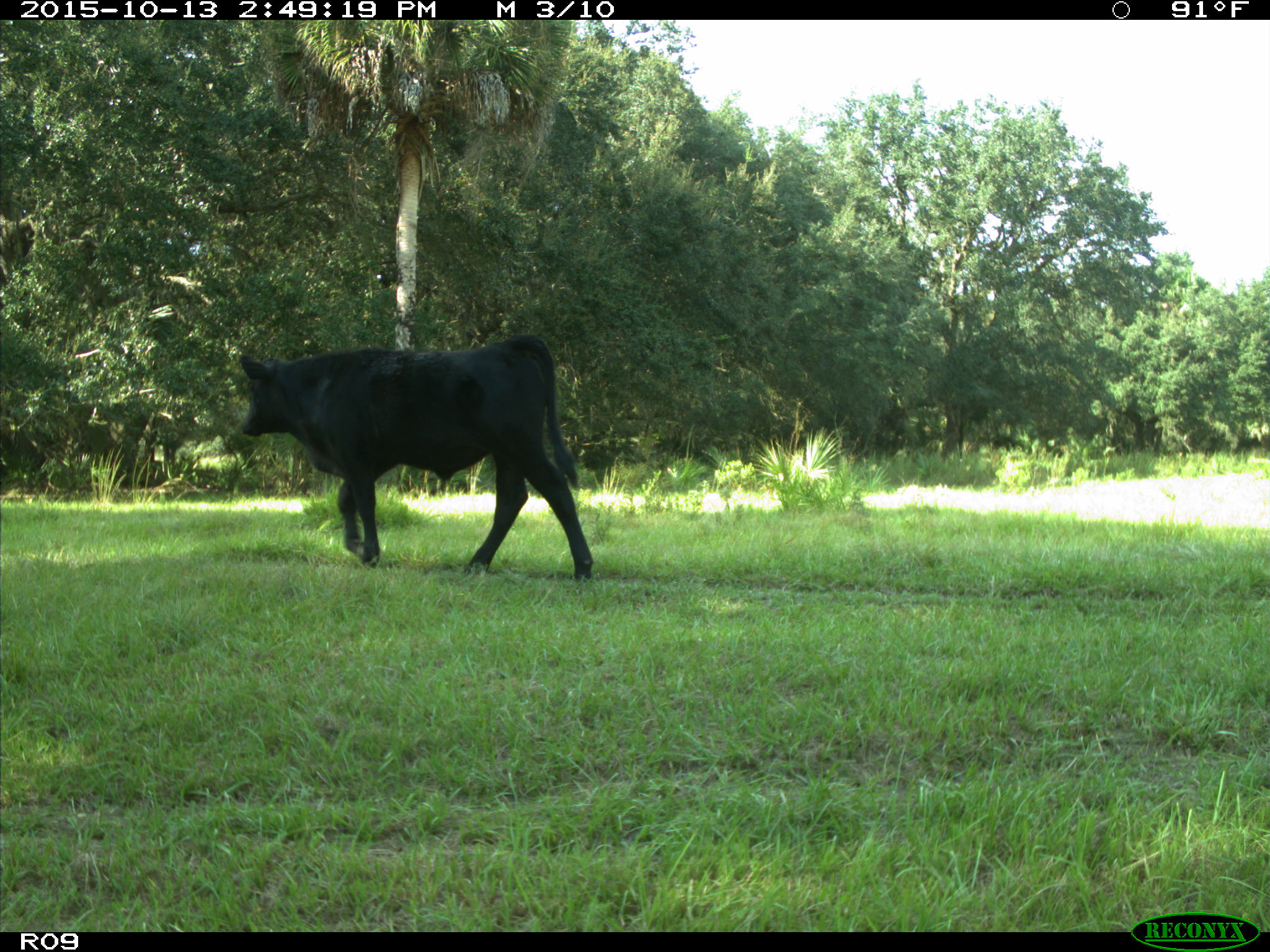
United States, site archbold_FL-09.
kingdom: Animalia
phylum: Chordata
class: Mammalia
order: Artiodactyla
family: Bovidae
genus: Bos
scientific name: Bos taurus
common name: domestic cow